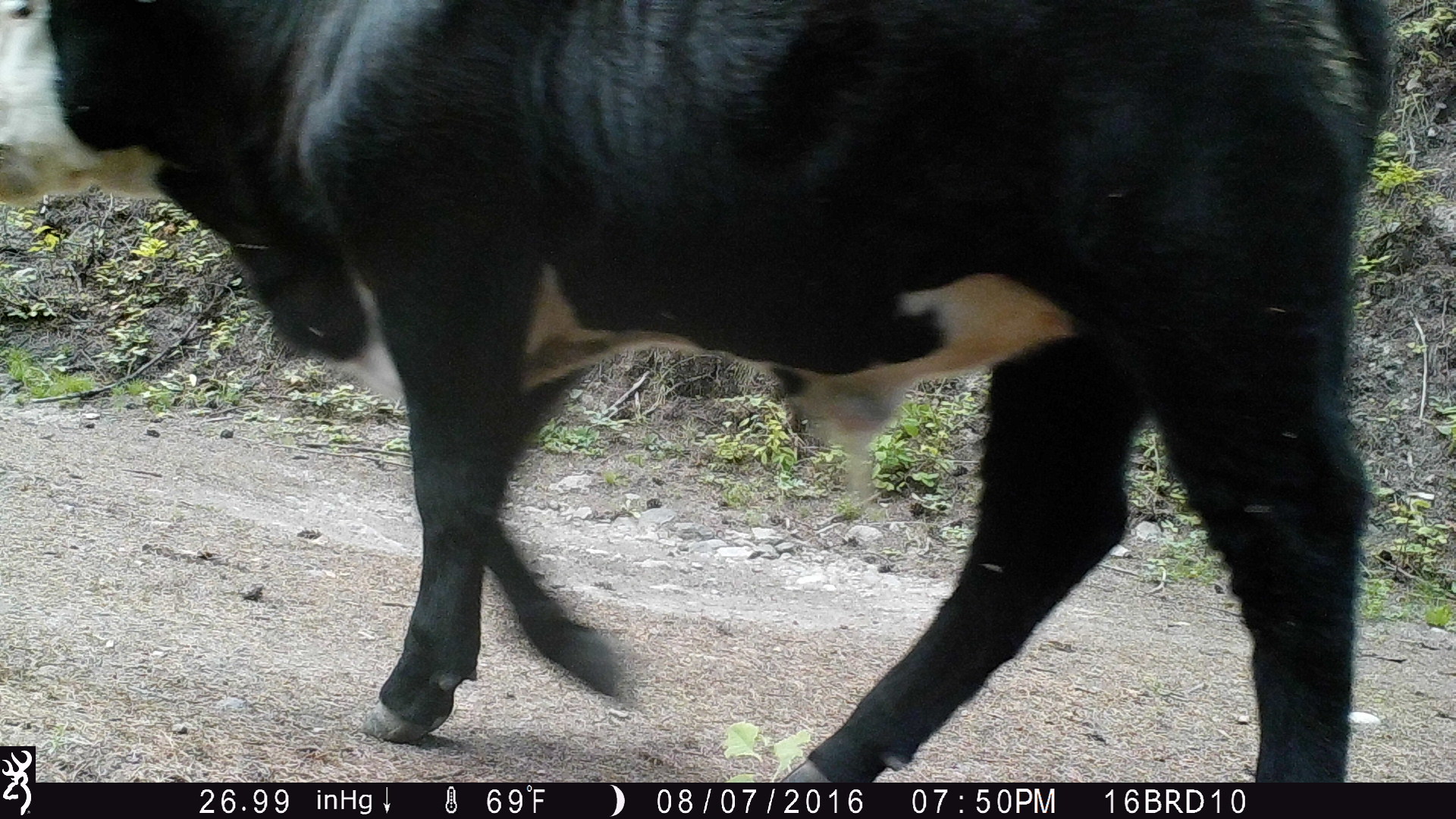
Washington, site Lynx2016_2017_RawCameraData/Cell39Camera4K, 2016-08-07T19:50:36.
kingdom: Animalia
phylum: Chordata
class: Mammalia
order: Artiodactyla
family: Bovidae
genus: Bos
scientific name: Bos taurus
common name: domestic cattle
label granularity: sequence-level